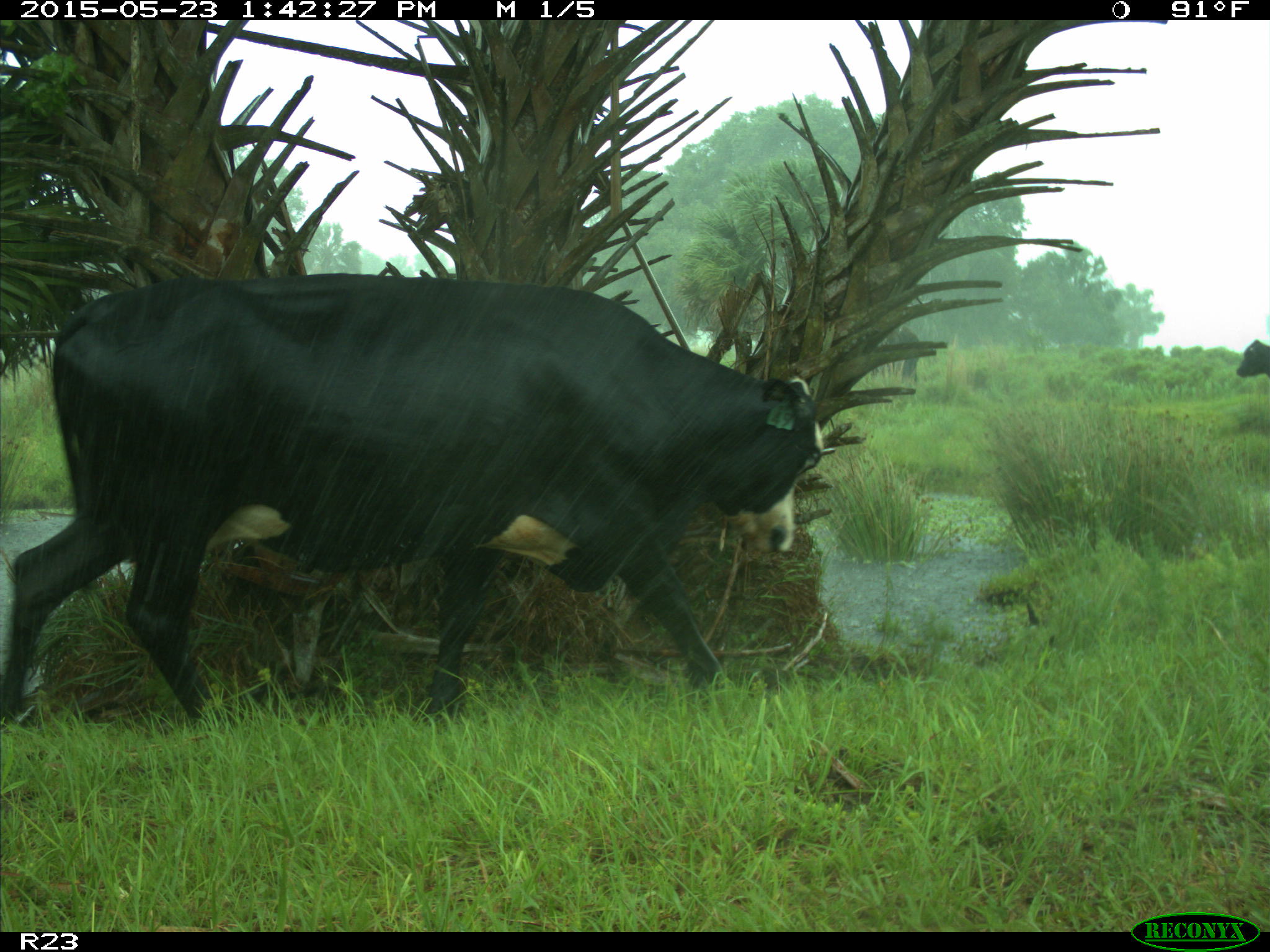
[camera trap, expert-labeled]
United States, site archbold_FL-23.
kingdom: Animalia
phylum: Chordata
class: Mammalia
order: Artiodactyla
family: Bovidae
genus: Bos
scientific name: Bos taurus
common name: domestic cow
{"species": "Bos taurus (domestic cow)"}